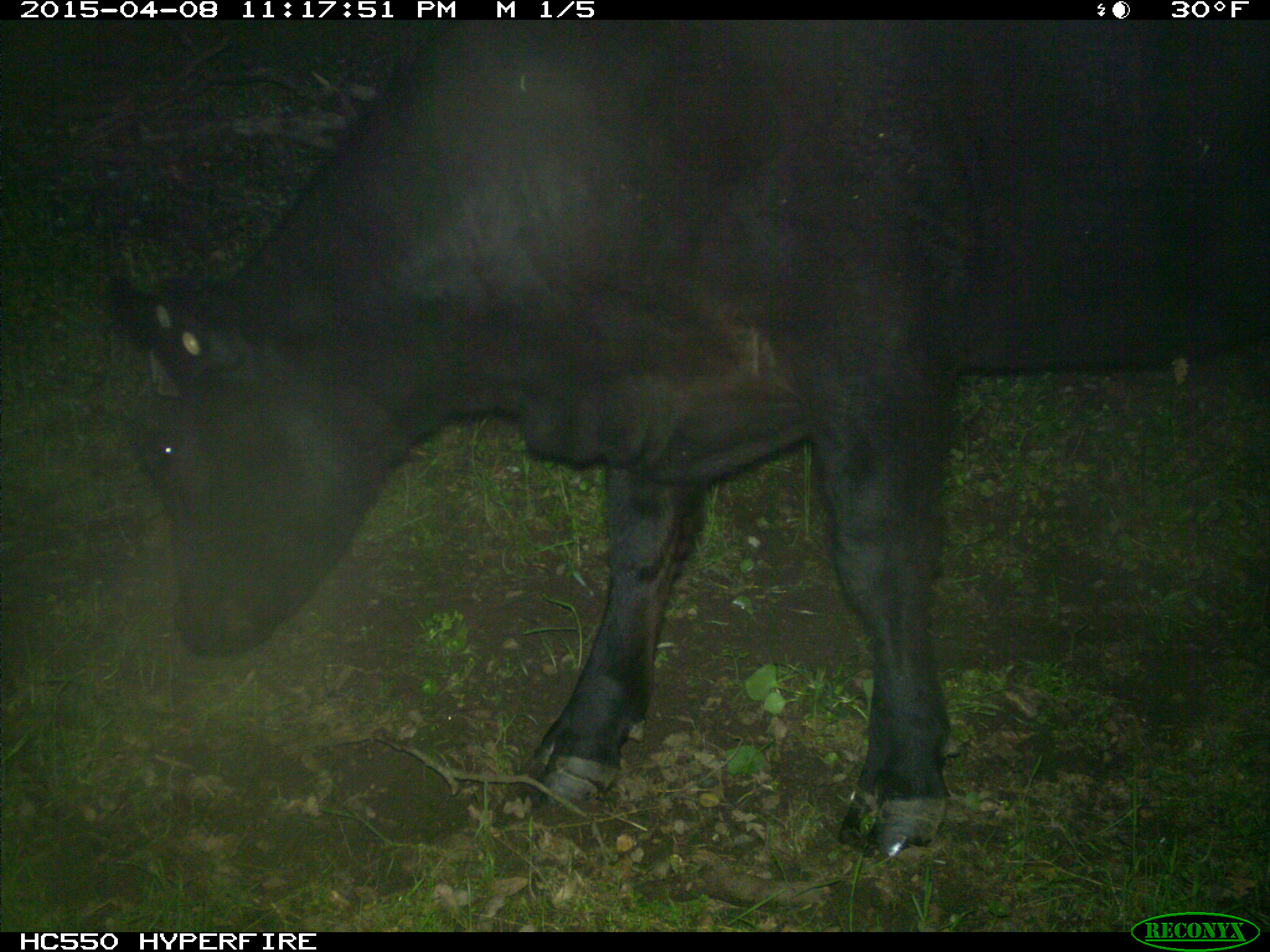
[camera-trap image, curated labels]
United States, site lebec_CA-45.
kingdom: Animalia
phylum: Chordata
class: Mammalia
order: Artiodactyla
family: Bovidae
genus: Bos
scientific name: Bos taurus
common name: domestic cow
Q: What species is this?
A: Bos taurus (domestic cow).